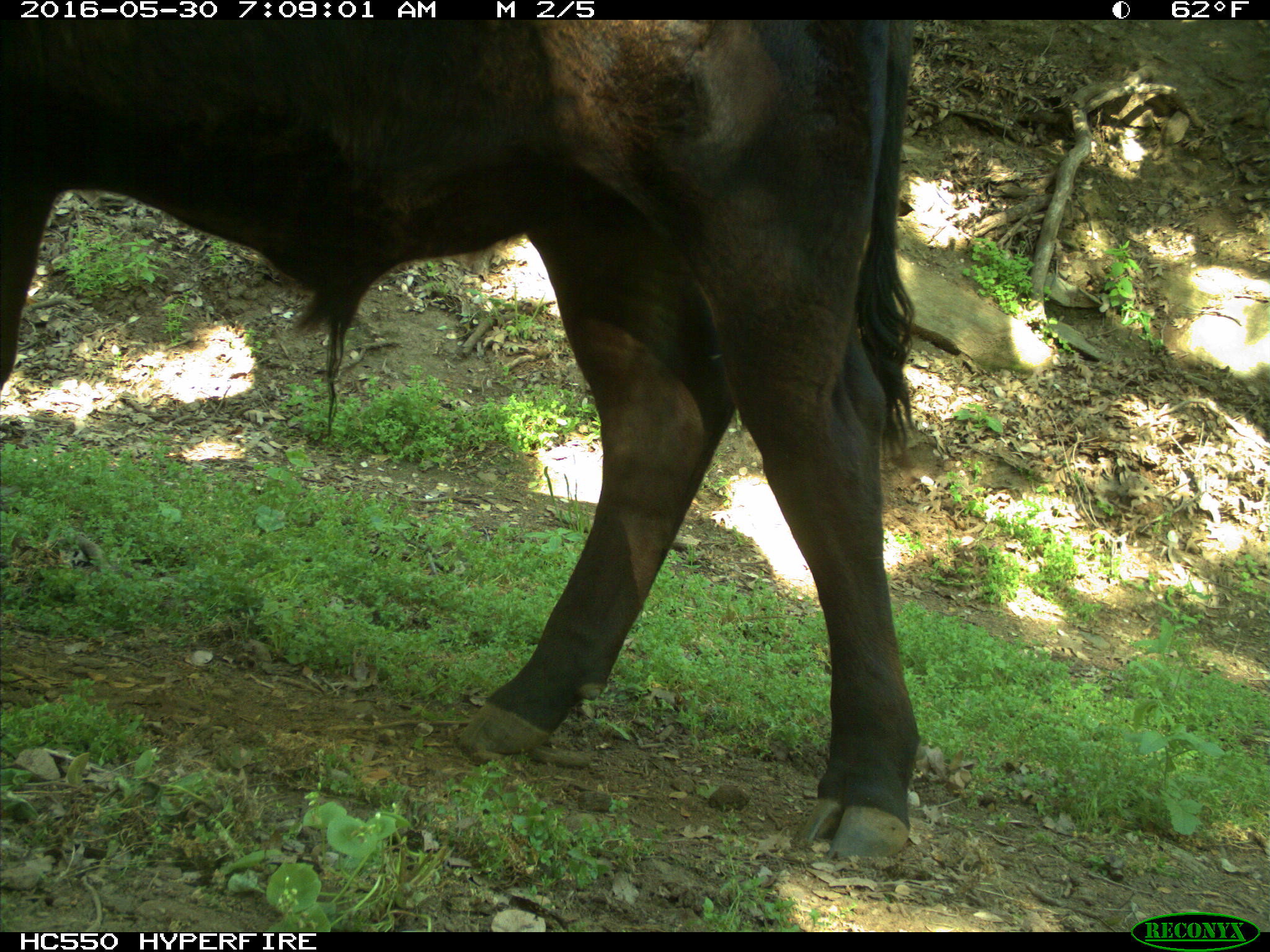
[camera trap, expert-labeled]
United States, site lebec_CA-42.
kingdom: Animalia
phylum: Chordata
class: Mammalia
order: Artiodactyla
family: Bovidae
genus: Bos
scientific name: Bos taurus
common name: domestic cow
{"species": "Bos taurus (domestic cow)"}